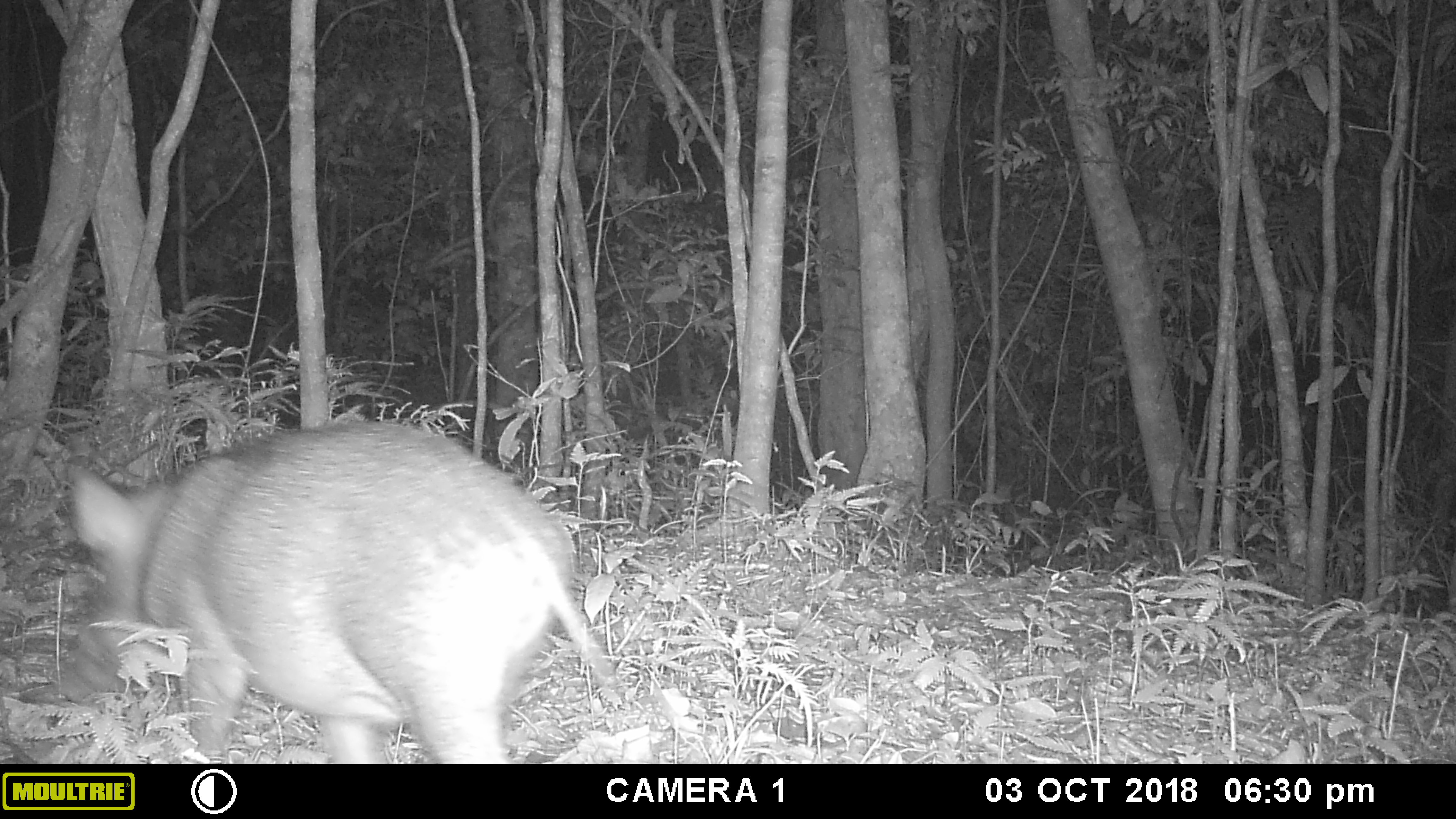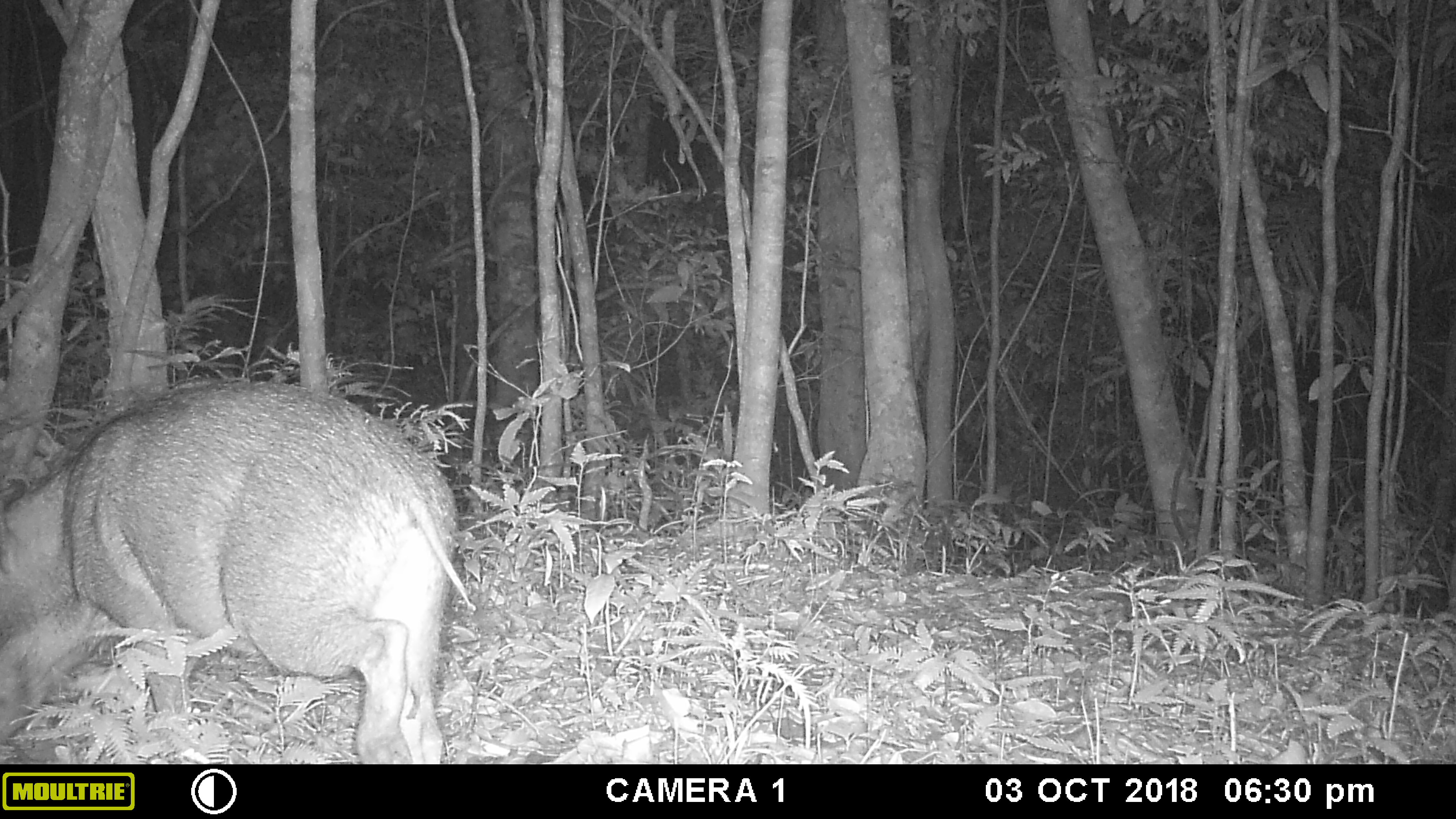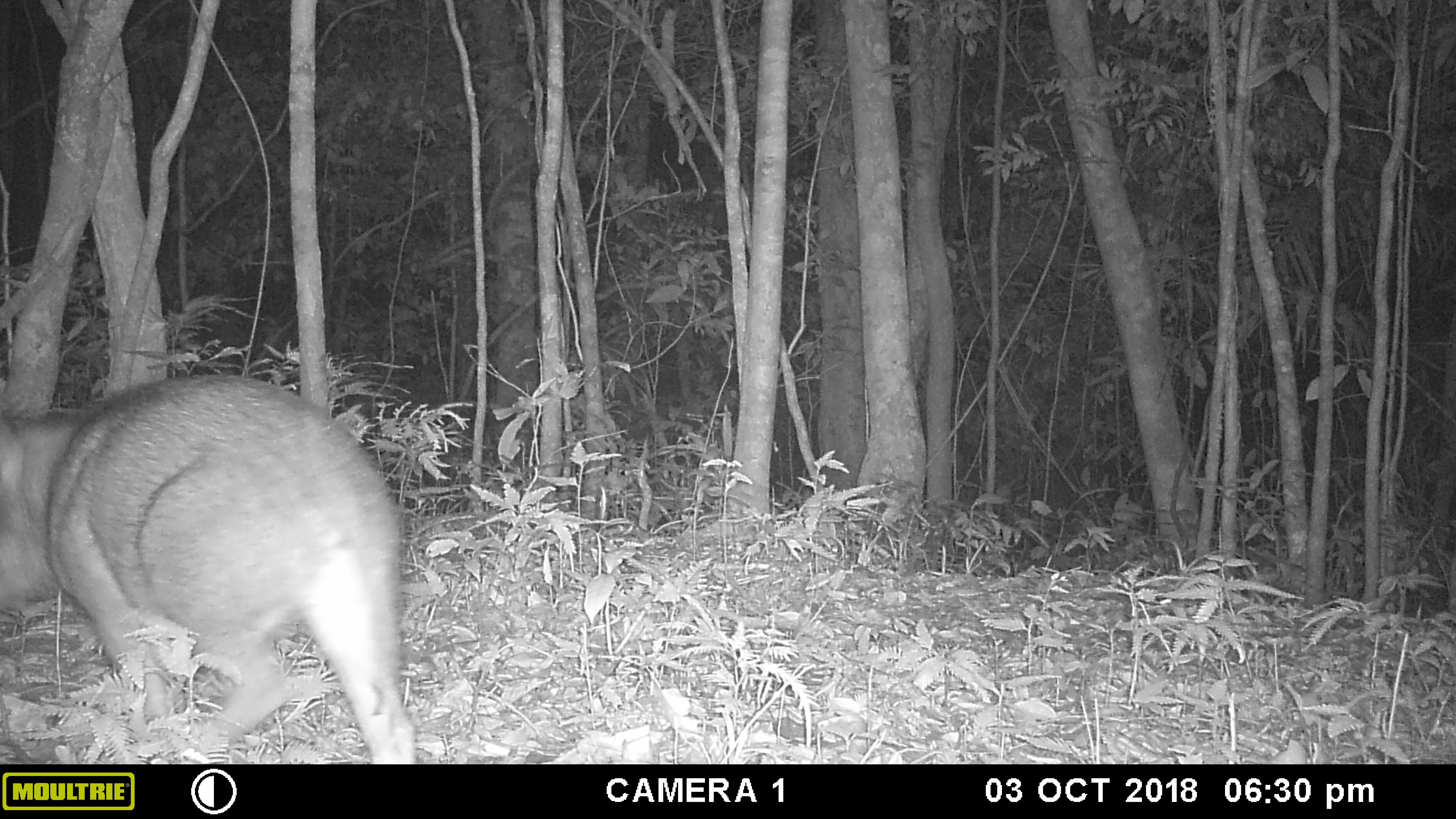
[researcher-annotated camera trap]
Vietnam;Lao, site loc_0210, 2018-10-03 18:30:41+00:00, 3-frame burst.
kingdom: Animalia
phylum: Chordata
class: Mammalia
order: Artiodactyla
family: Suidae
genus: Sus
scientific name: Sus scrofa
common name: eurasian wild pig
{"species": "eurasian wild pig (Sus scrofa)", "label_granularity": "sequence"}